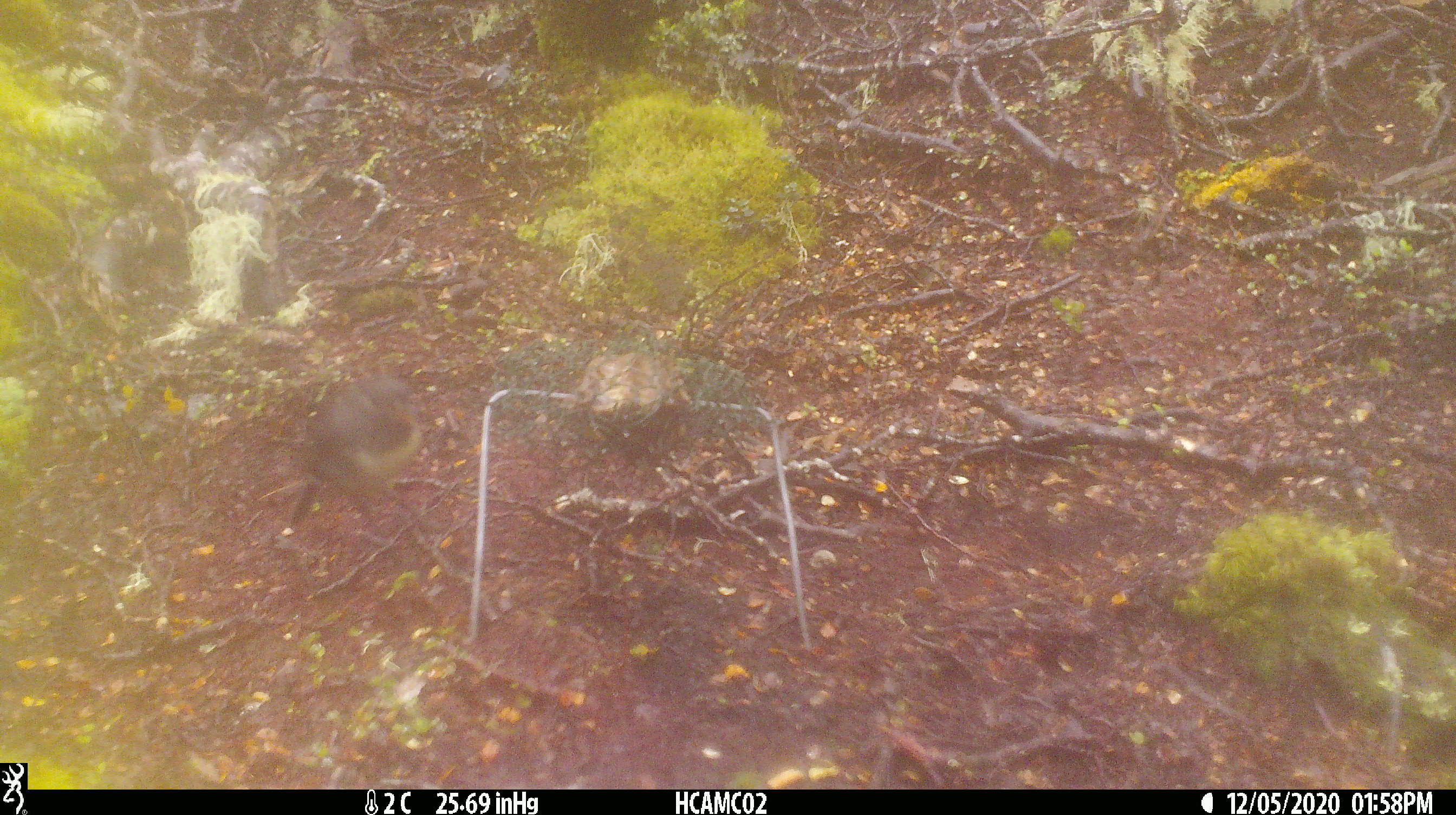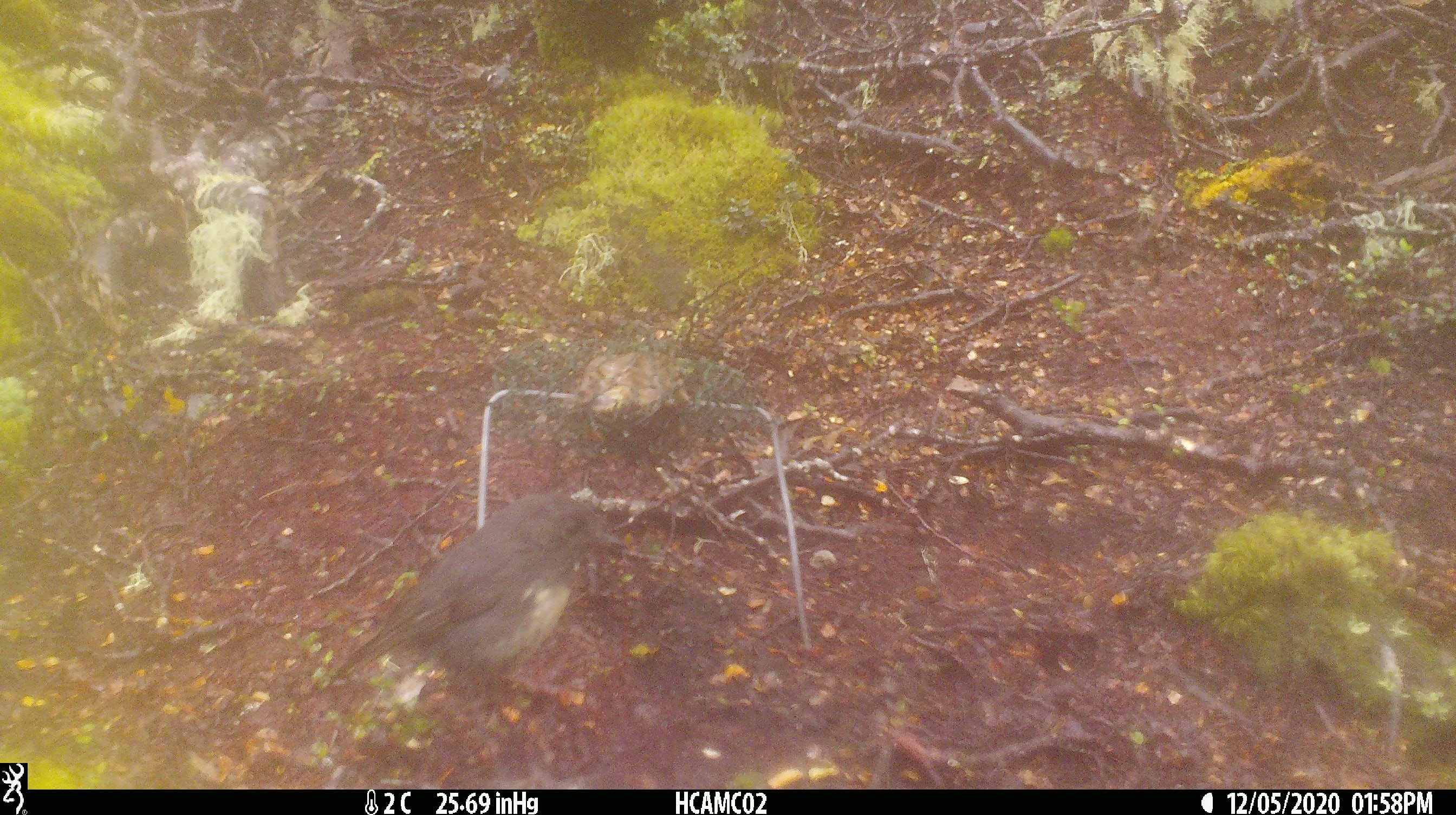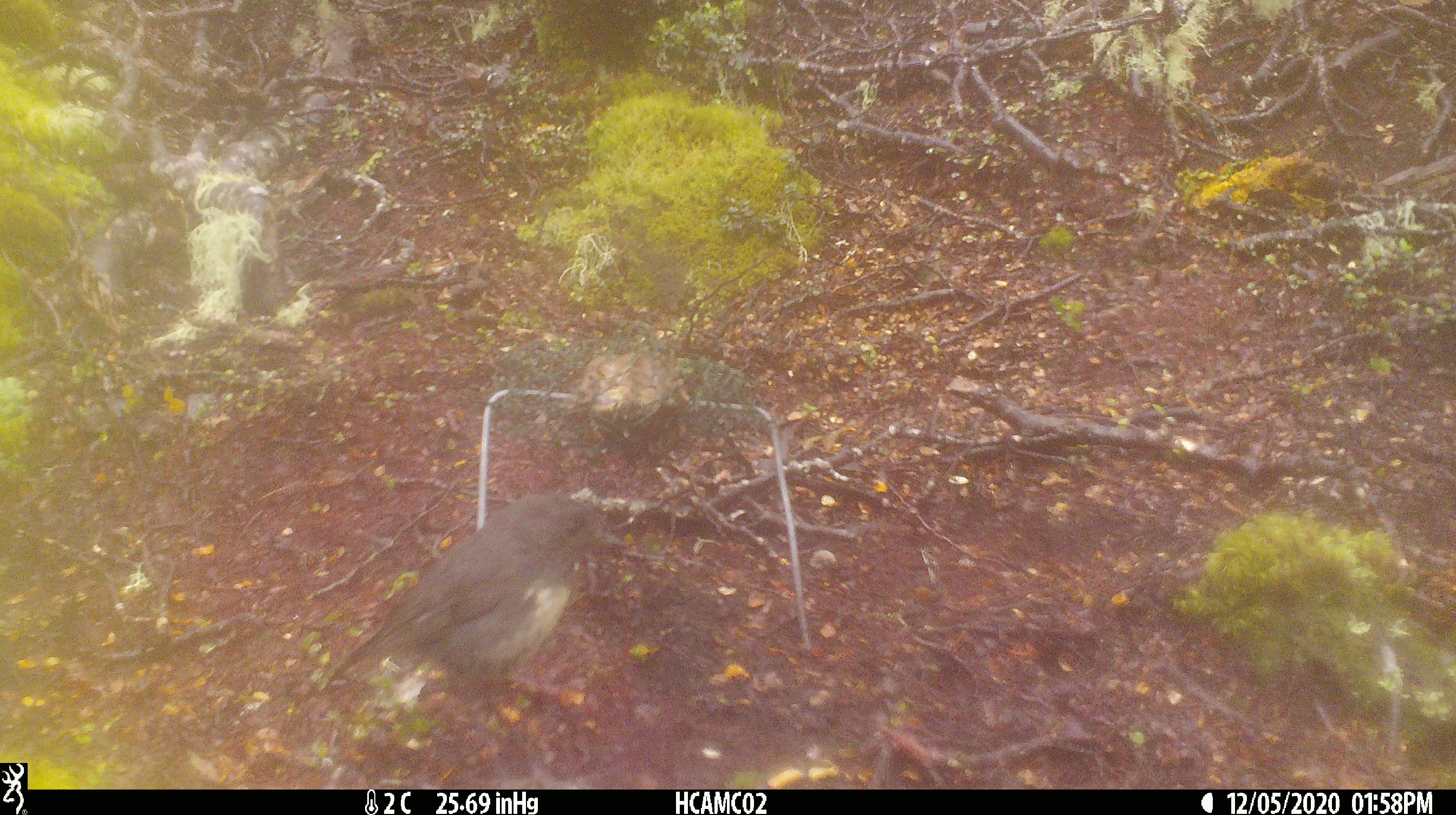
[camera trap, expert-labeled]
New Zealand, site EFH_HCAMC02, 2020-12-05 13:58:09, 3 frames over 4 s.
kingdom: Animalia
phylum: Chordata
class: Aves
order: Passeriformes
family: Petroicidae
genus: Petroica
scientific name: Petroica australis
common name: new zealand robin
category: robin